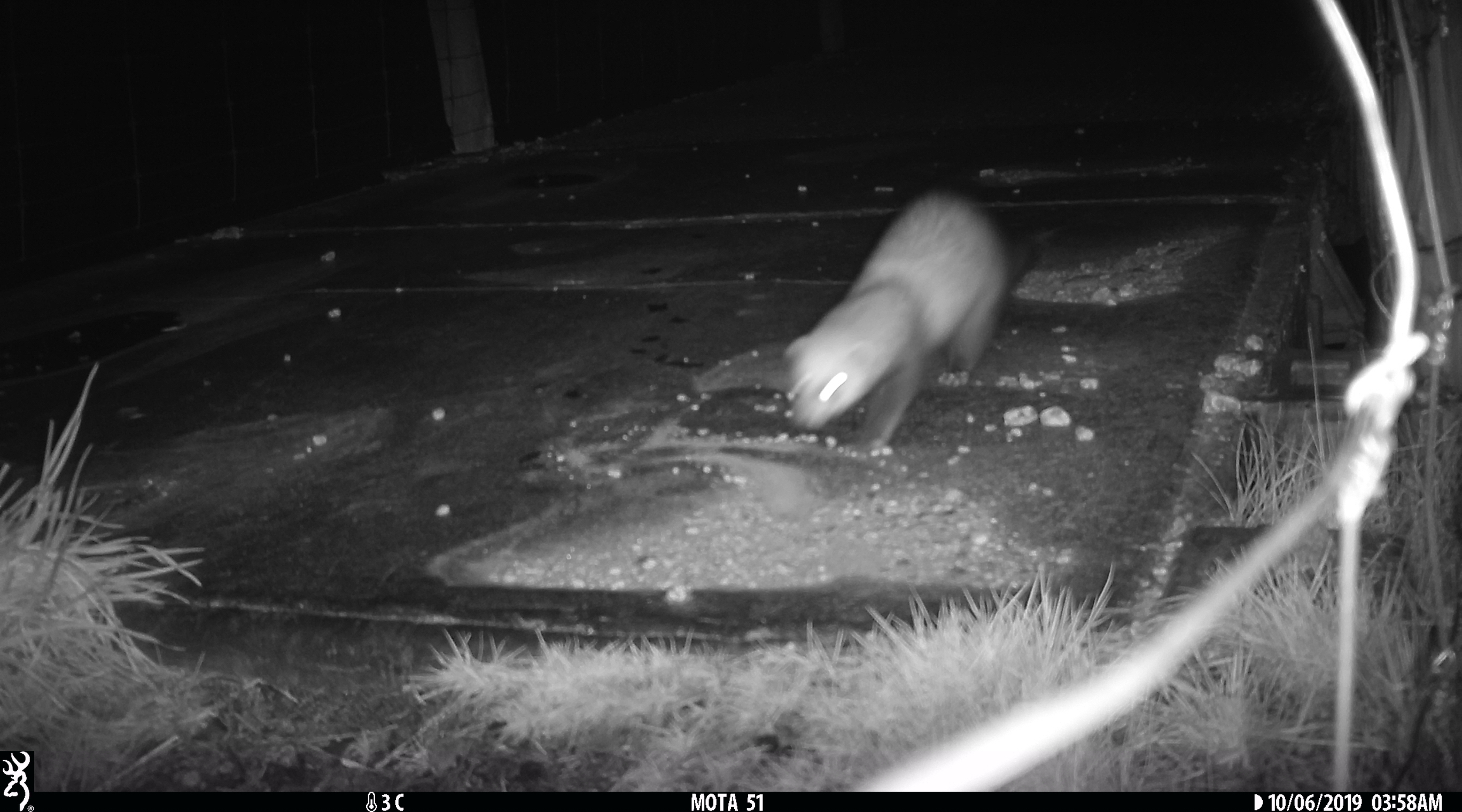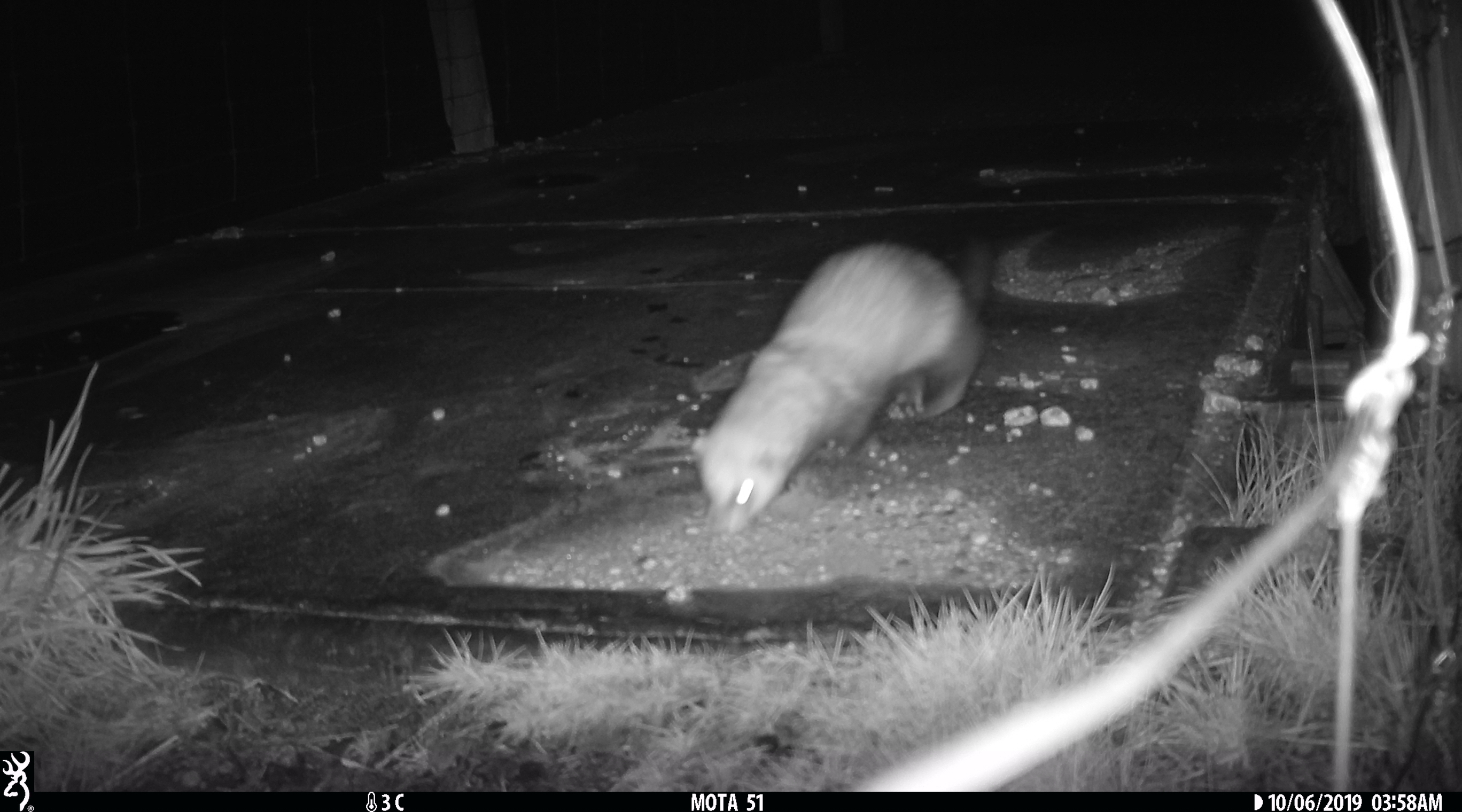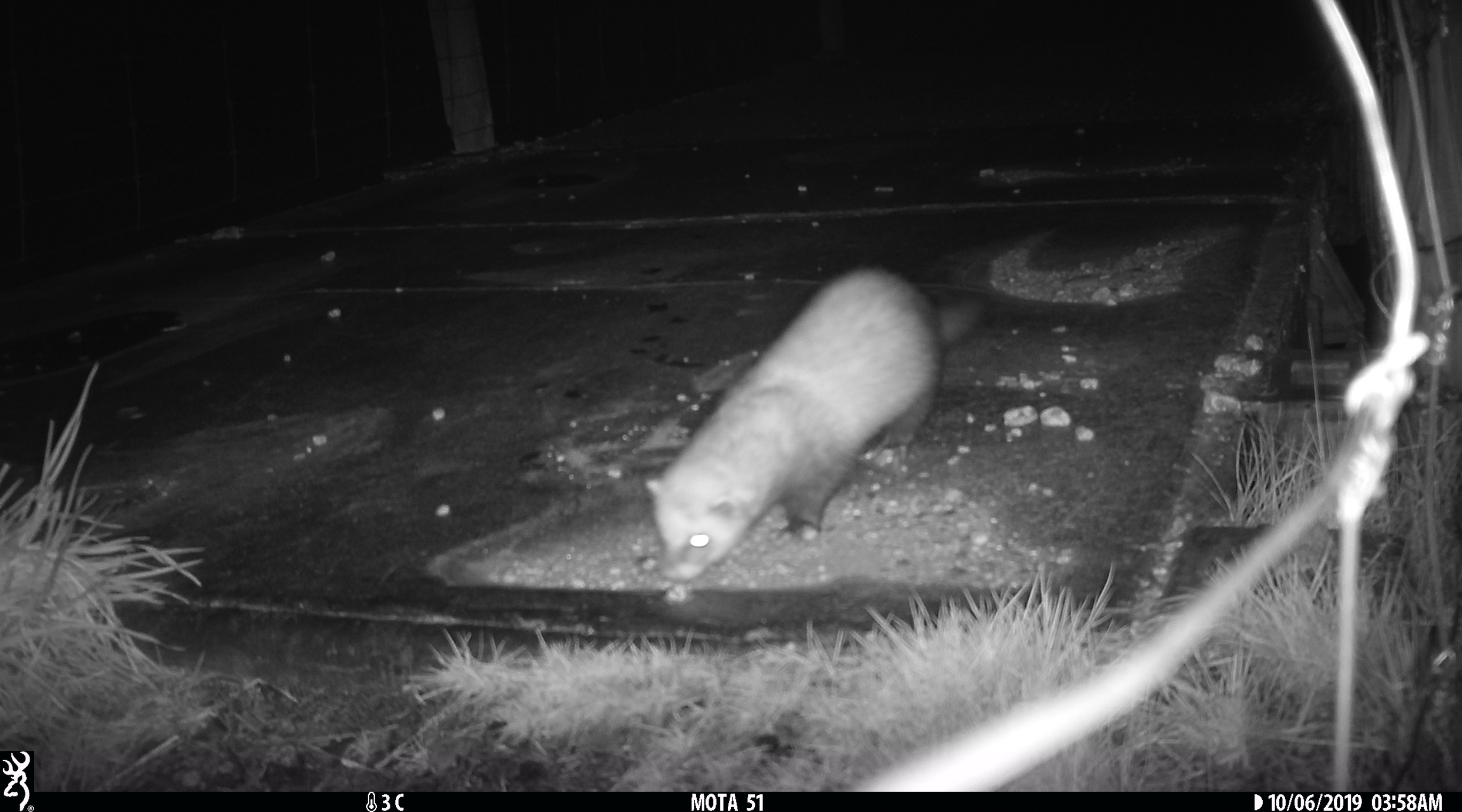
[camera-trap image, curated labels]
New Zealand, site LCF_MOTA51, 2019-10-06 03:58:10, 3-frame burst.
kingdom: Animalia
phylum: Chordata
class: Mammalia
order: Carnivora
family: Mustelidae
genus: Mustela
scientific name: Mustela furo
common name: ferret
Ferret (Mustela furo).